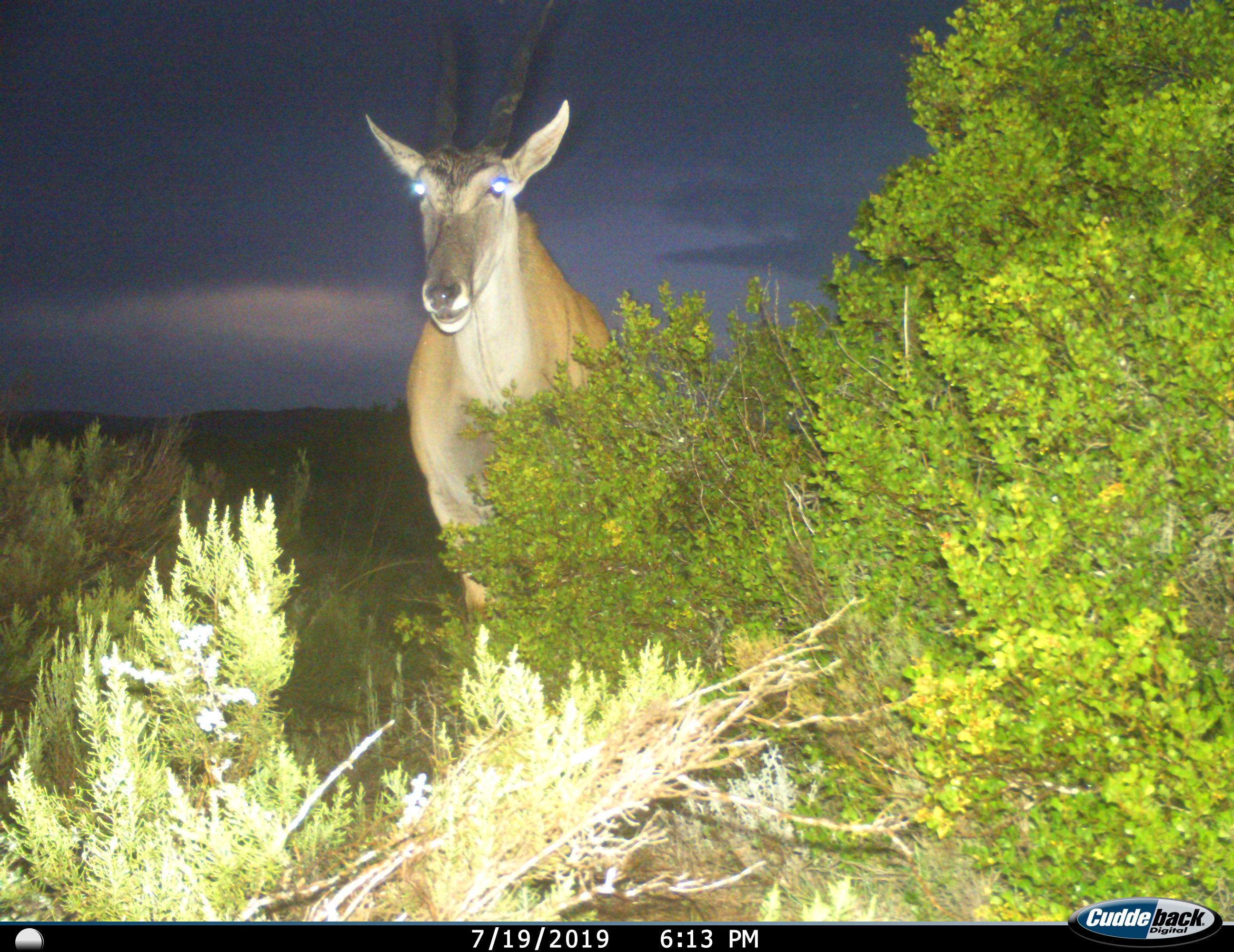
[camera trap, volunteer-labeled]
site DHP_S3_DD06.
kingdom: Animalia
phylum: Chordata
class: Mammalia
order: Artiodactyla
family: Bovidae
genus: Tragelaphus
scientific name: Tragelaphus oryx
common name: eland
Eland (Tragelaphus oryx), count 1. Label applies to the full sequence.